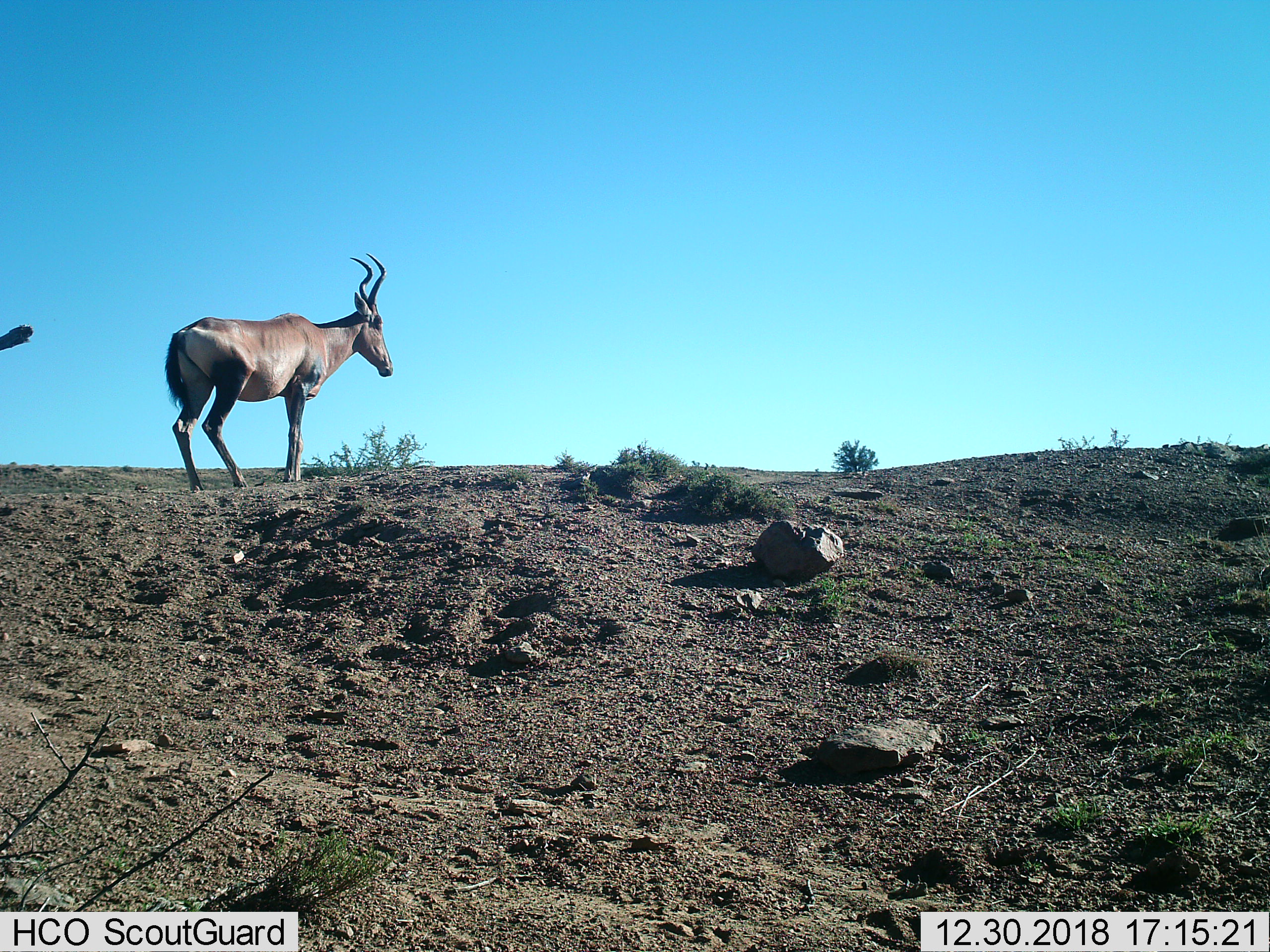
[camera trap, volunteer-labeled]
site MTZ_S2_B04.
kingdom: Animalia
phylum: Chordata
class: Mammalia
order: Artiodactyla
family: Bovidae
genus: Alcelaphus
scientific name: Alcelaphus buselaphus caama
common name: red hartebeest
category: hartebeestred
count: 1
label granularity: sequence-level